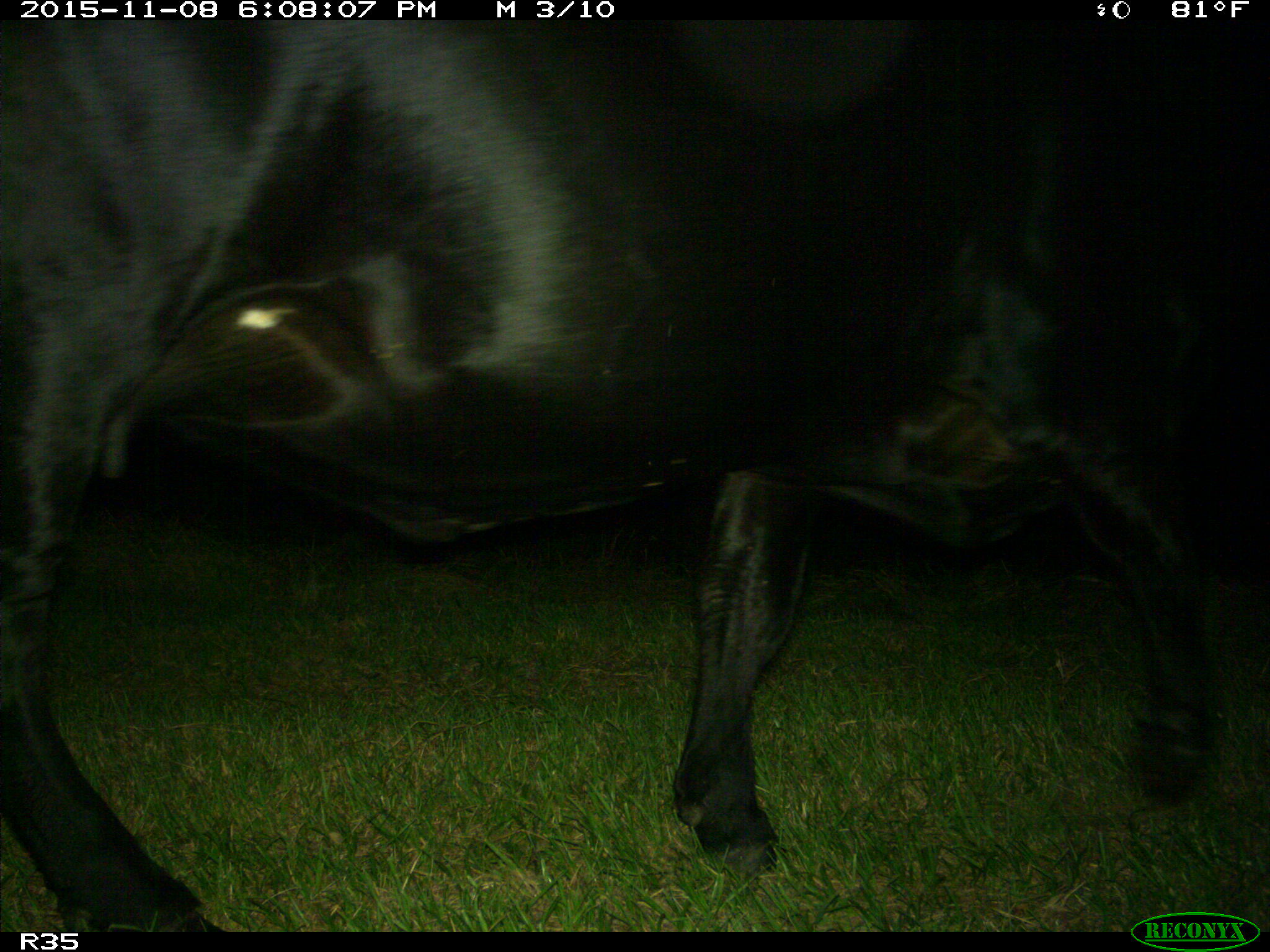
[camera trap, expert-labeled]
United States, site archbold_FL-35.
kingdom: Animalia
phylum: Chordata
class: Mammalia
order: Artiodactyla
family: Bovidae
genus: Bos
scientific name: Bos taurus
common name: domestic cow